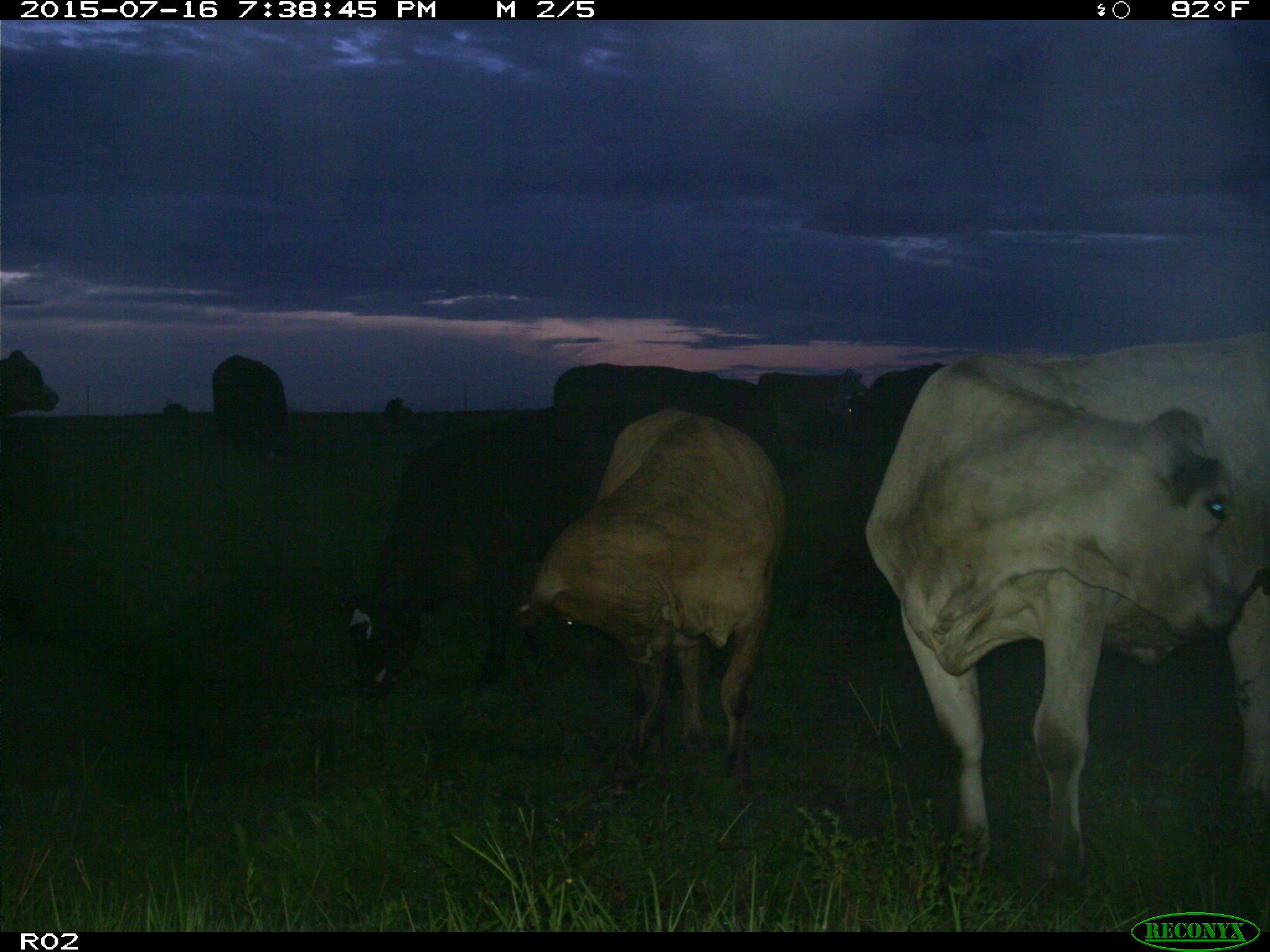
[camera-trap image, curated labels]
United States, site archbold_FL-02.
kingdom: Animalia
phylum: Chordata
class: Mammalia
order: Artiodactyla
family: Bovidae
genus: Bos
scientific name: Bos taurus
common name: domestic cow